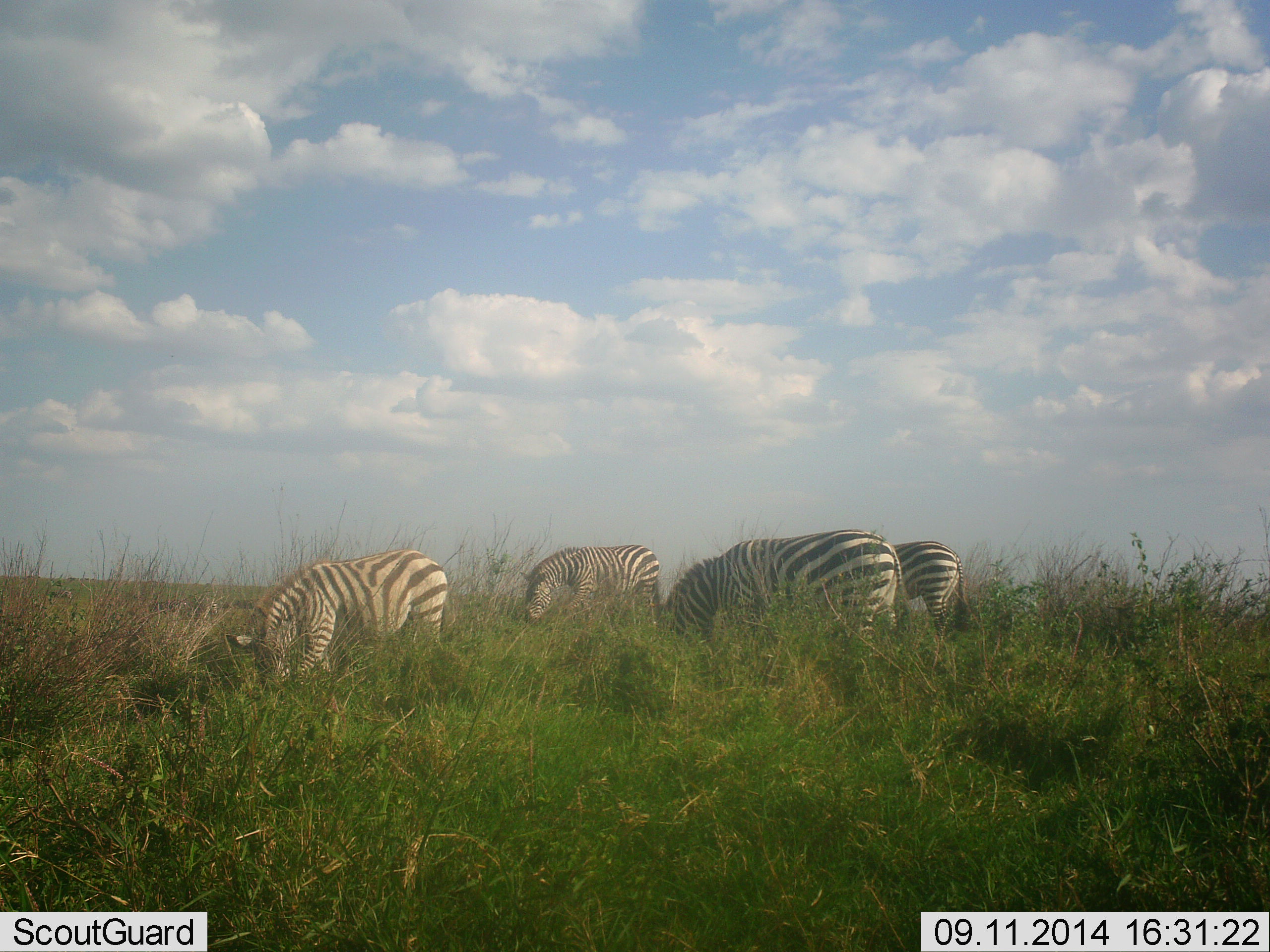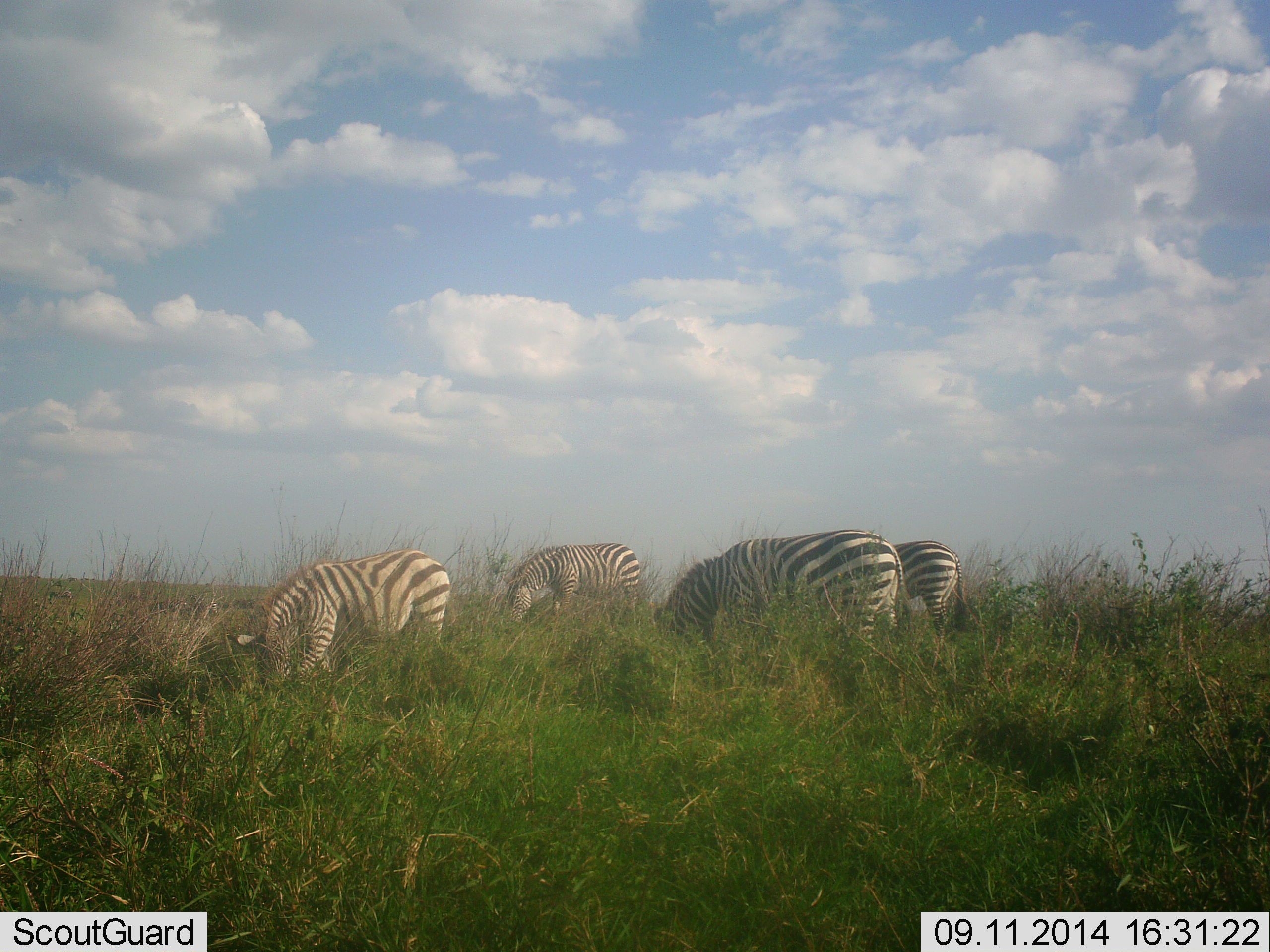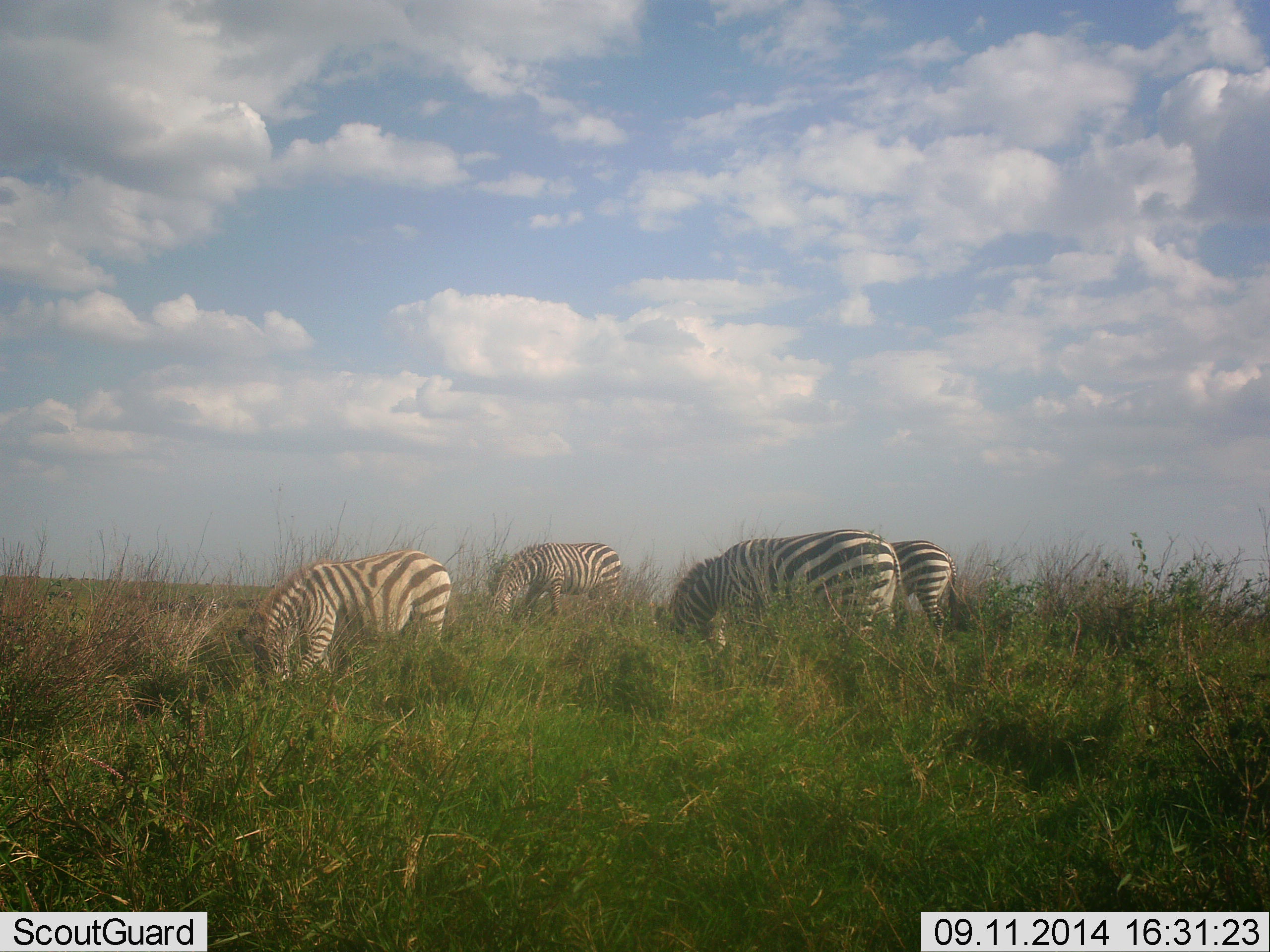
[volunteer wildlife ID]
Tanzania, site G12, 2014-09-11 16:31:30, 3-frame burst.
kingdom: Animalia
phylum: Chordata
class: Mammalia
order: Perissodactyla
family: Equidae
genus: Equus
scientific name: Equus quagga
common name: plains zebra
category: zebra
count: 4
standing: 10%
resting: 0%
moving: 20%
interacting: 0%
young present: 10%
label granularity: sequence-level